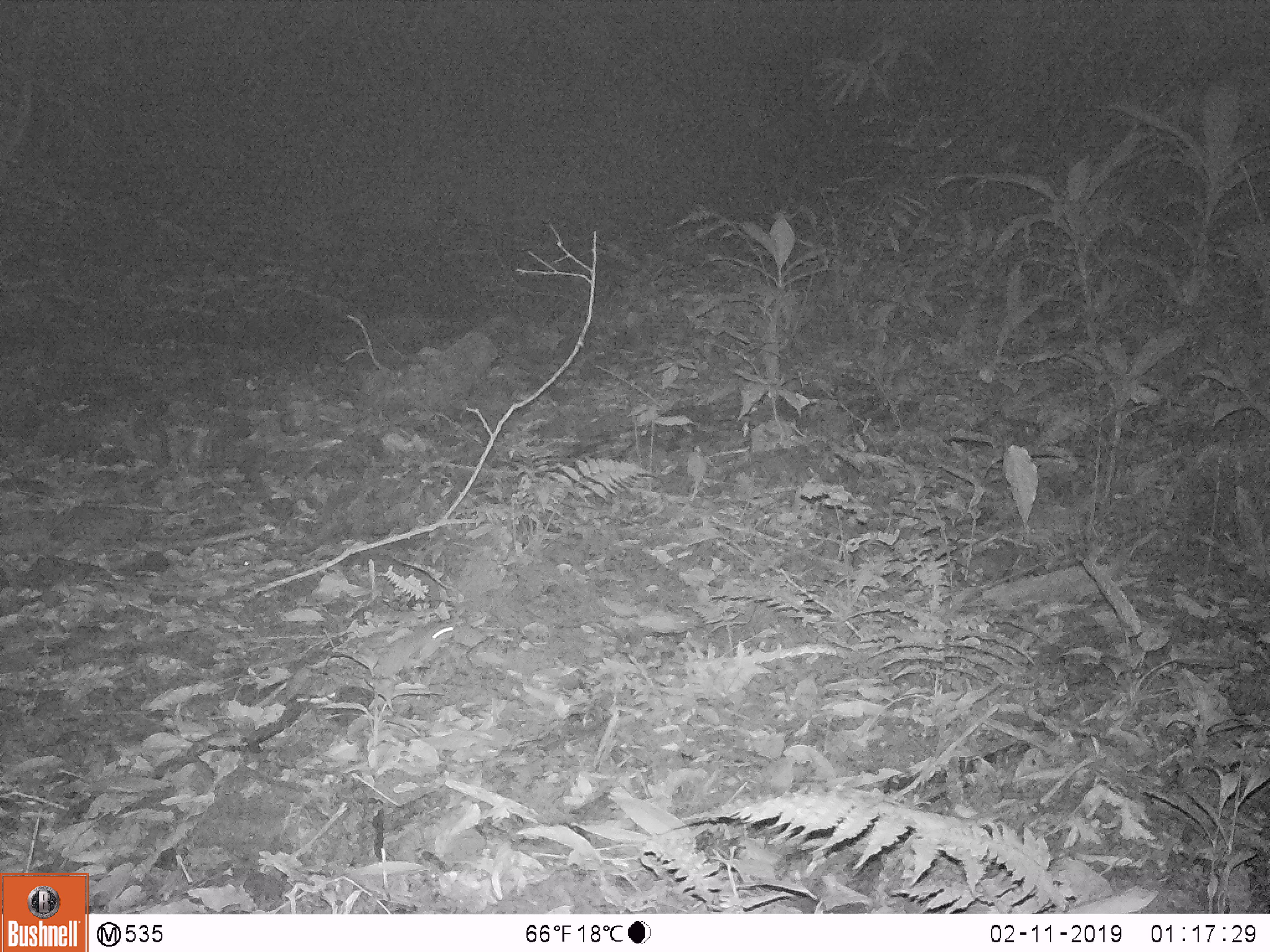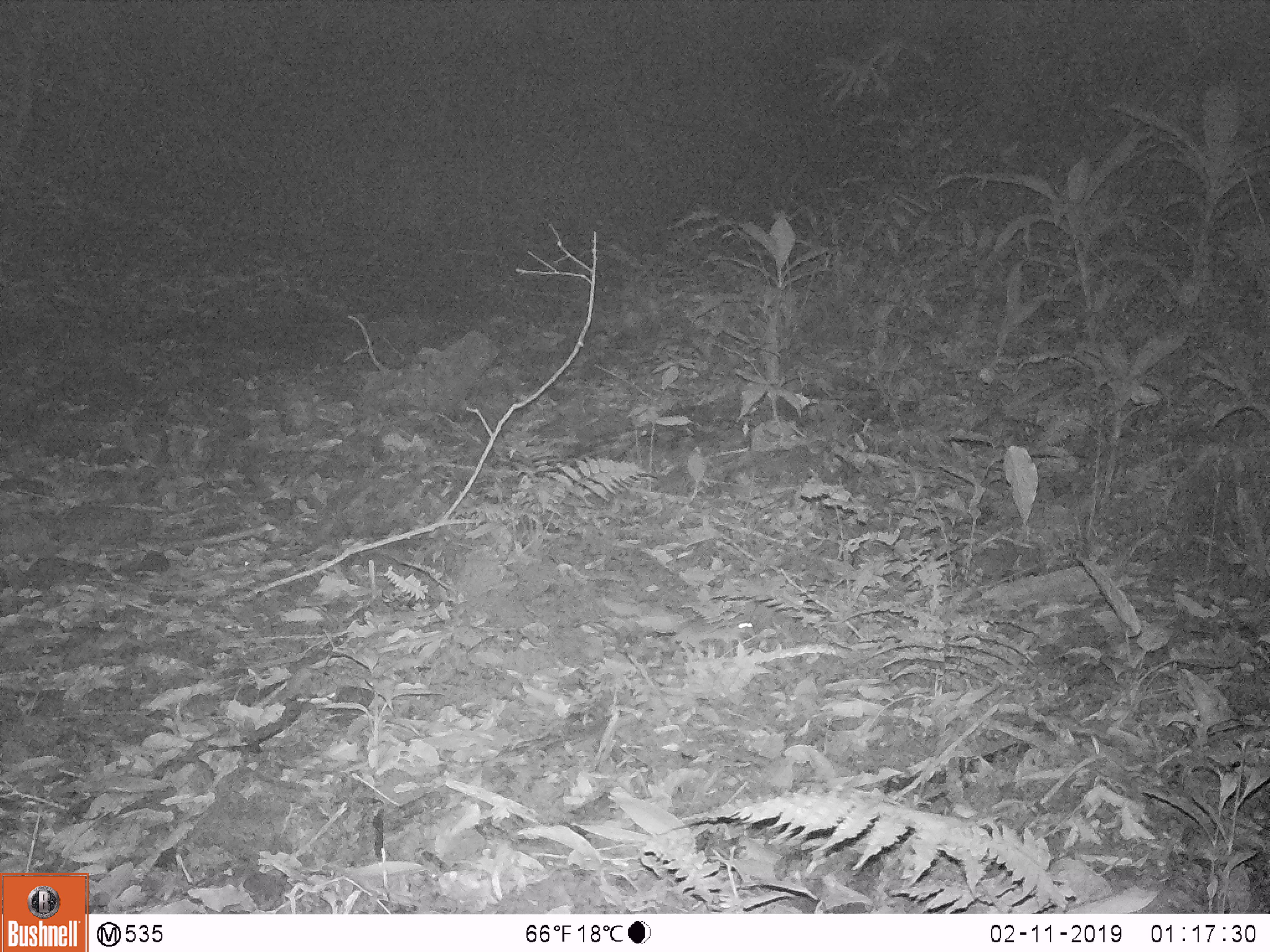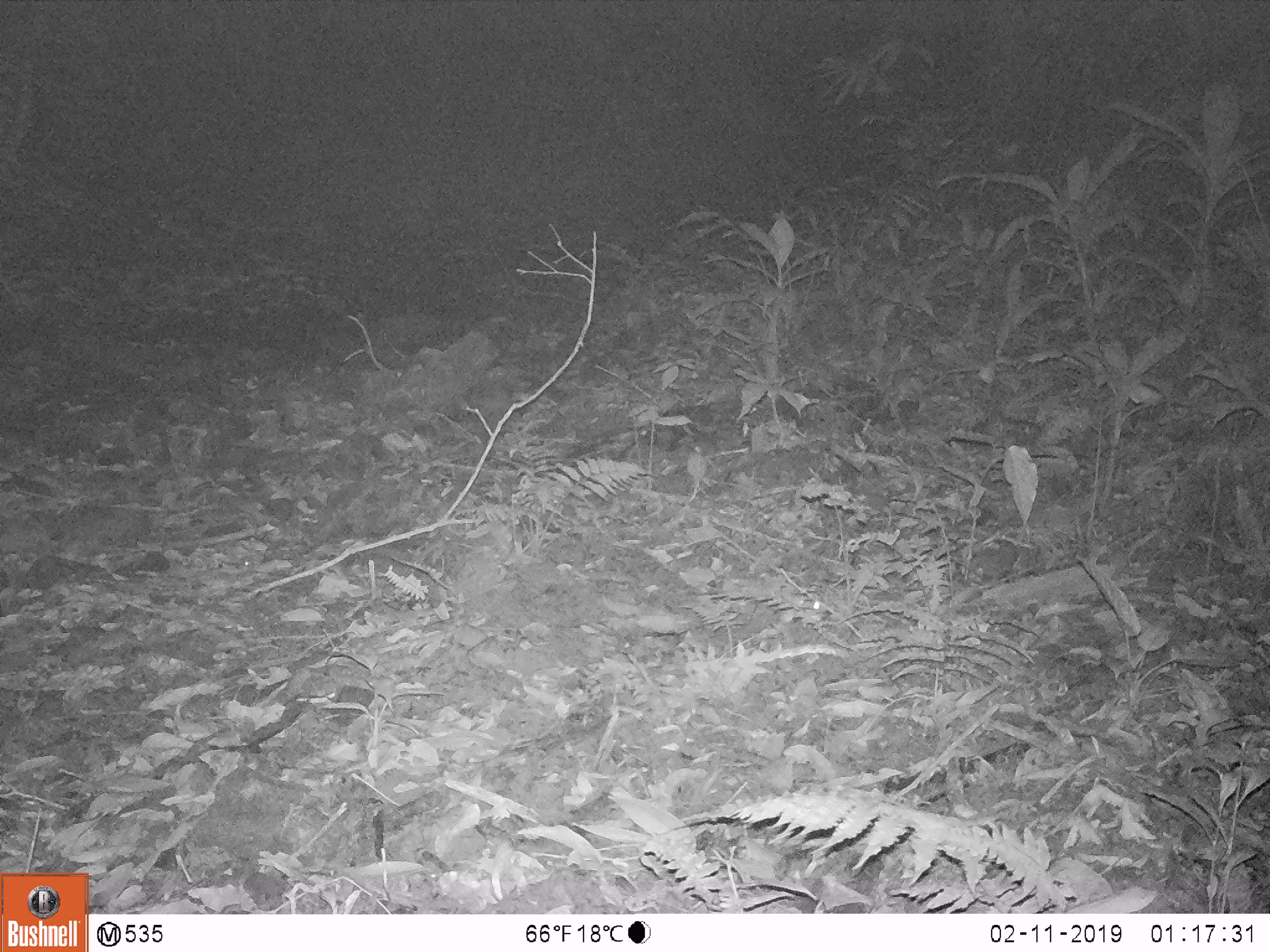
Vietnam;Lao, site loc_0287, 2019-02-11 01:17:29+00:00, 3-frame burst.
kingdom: Animalia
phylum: Chordata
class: Mammalia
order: Rodentia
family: Muridae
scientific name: Muridae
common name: old-world mice and rats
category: unidentified murid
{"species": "unidentified murid (old-world mice and rats) (Muridae)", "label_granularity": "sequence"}